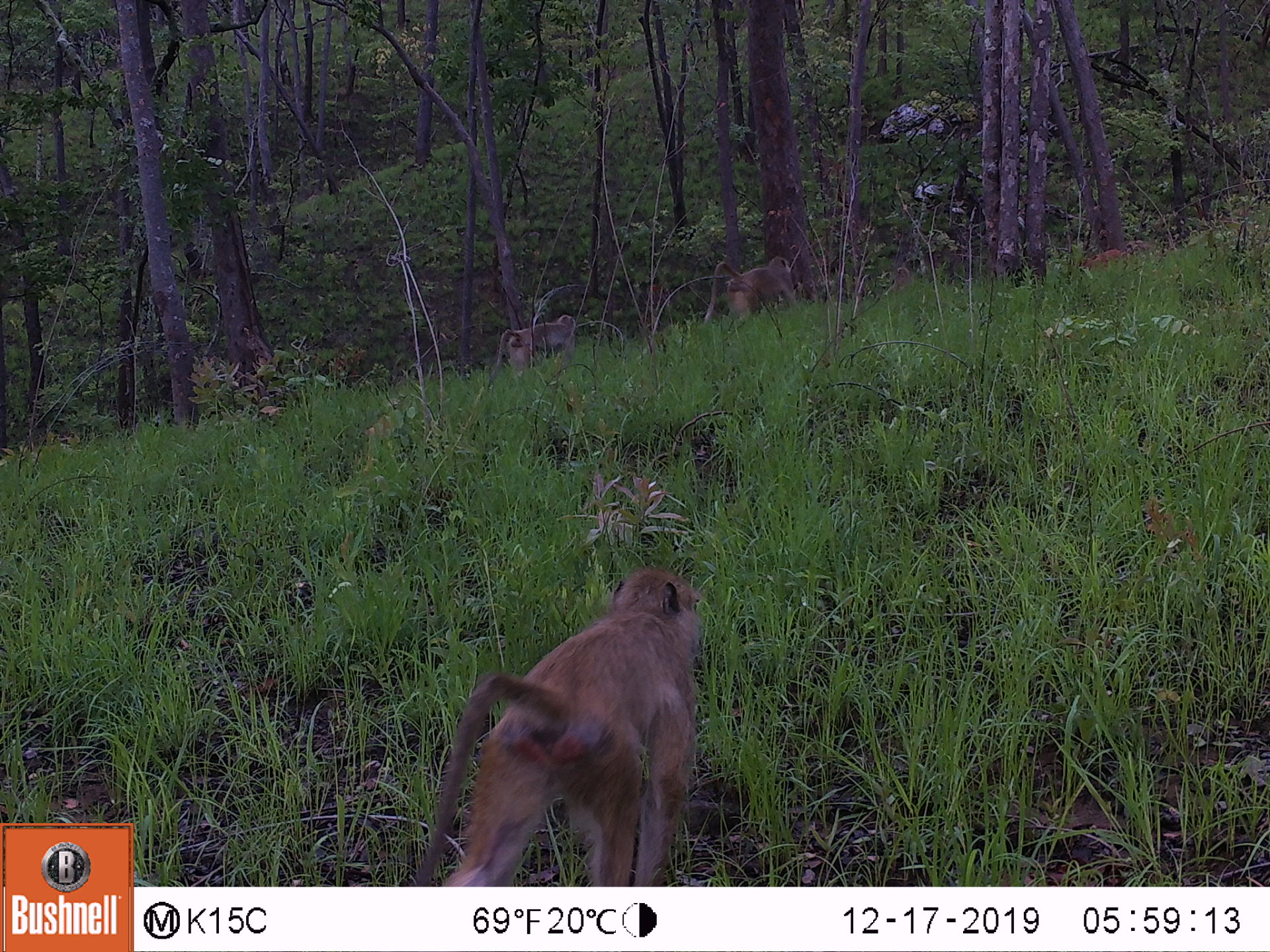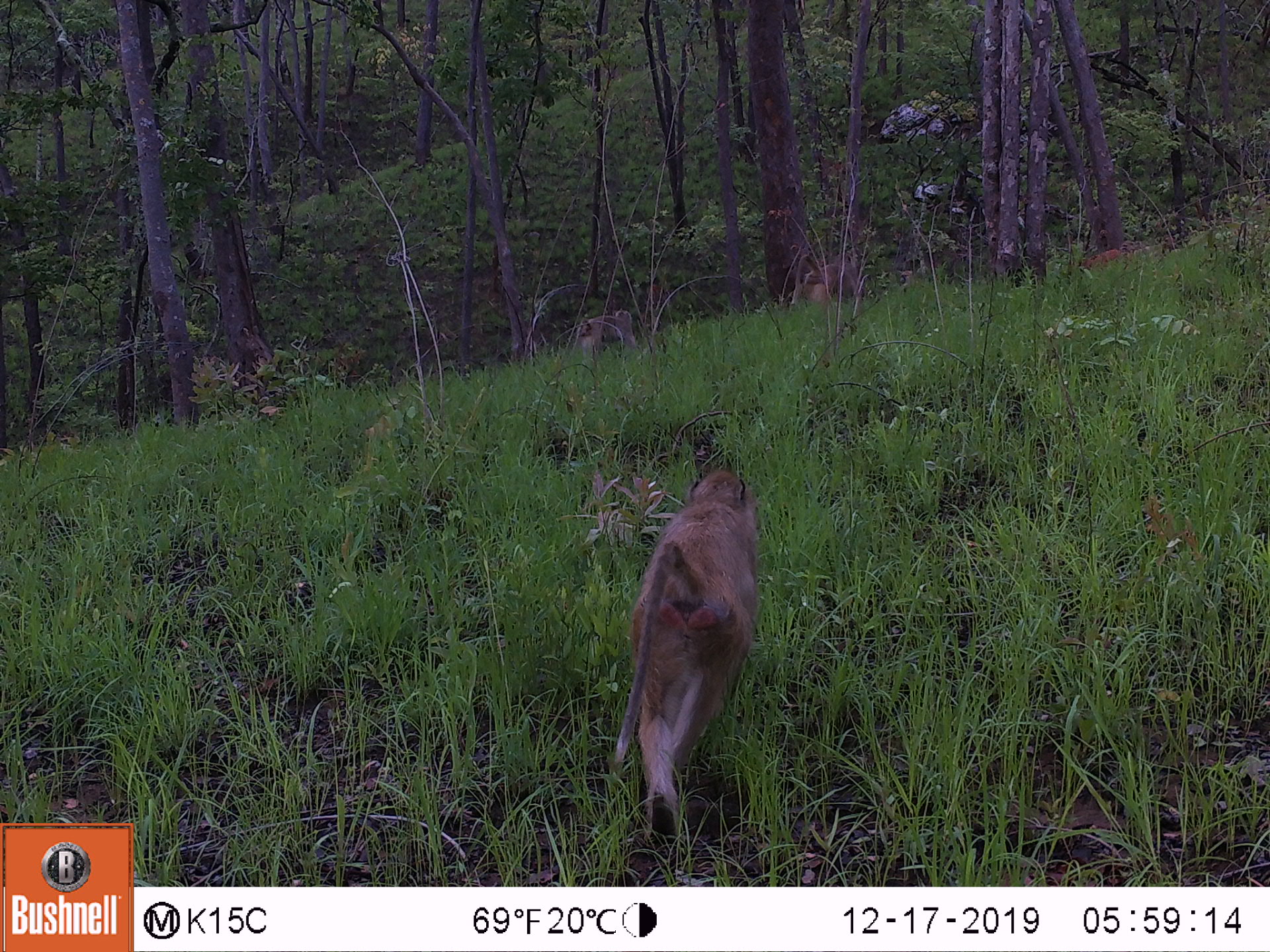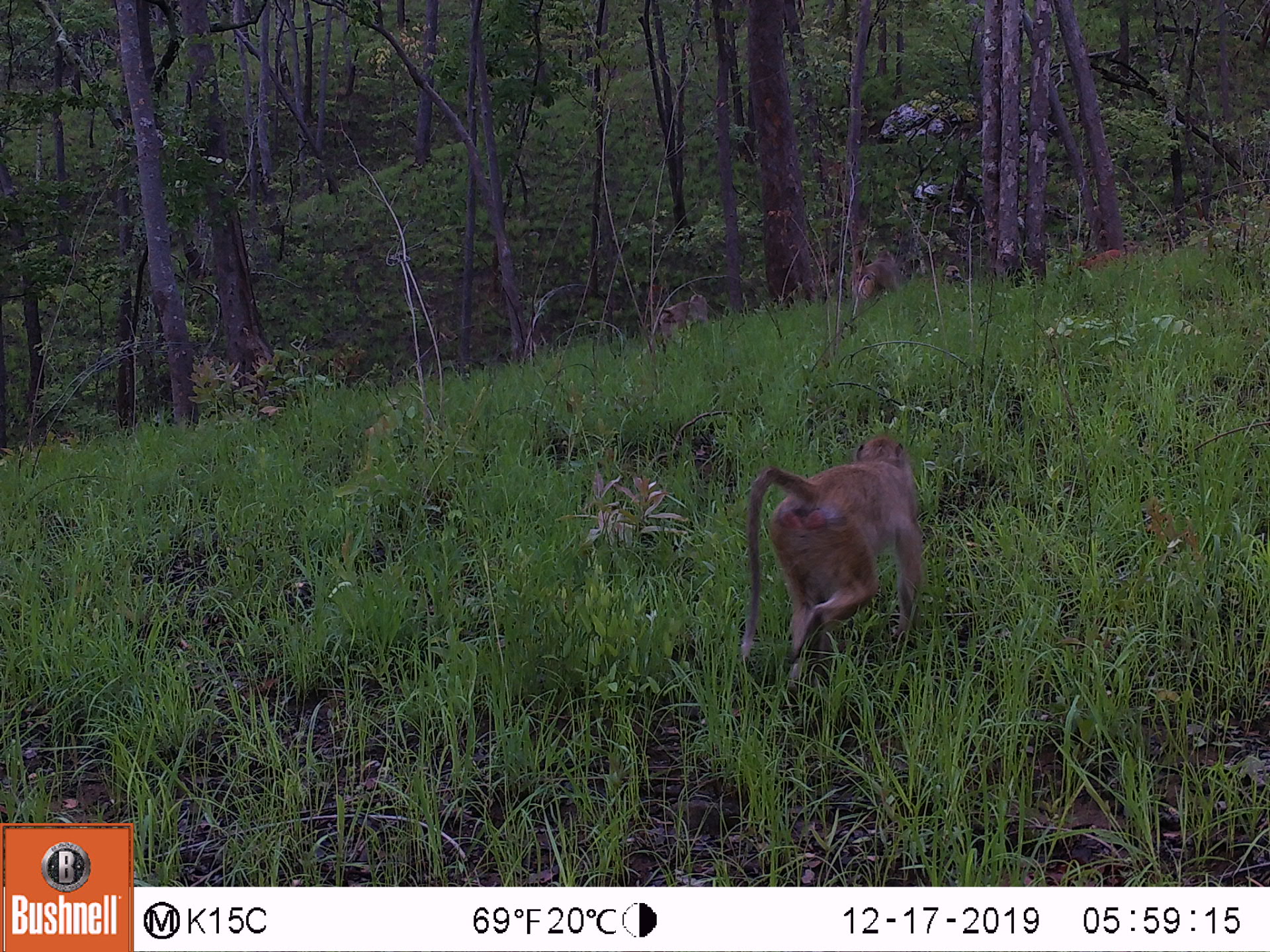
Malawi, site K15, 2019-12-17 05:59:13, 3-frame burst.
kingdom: Animalia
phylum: Chordata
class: Mammalia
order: Primates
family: Cercopithecidae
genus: Papio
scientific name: Papio cynocephalus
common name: yellow baboon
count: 3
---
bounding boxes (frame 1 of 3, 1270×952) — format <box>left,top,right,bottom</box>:
yellow baboon: <box>401,569,705,880</box>; <box>703,254,798,331</box>; <box>487,308,575,382</box>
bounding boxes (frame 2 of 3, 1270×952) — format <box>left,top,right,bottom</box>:
yellow baboon: <box>600,469,771,833</box>; <box>566,303,637,364</box>; <box>787,249,862,303</box>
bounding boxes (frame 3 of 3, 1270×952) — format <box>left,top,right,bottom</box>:
yellow baboon: <box>737,434,924,690</box>; <box>845,237,899,319</box>; <box>642,287,712,350</box>